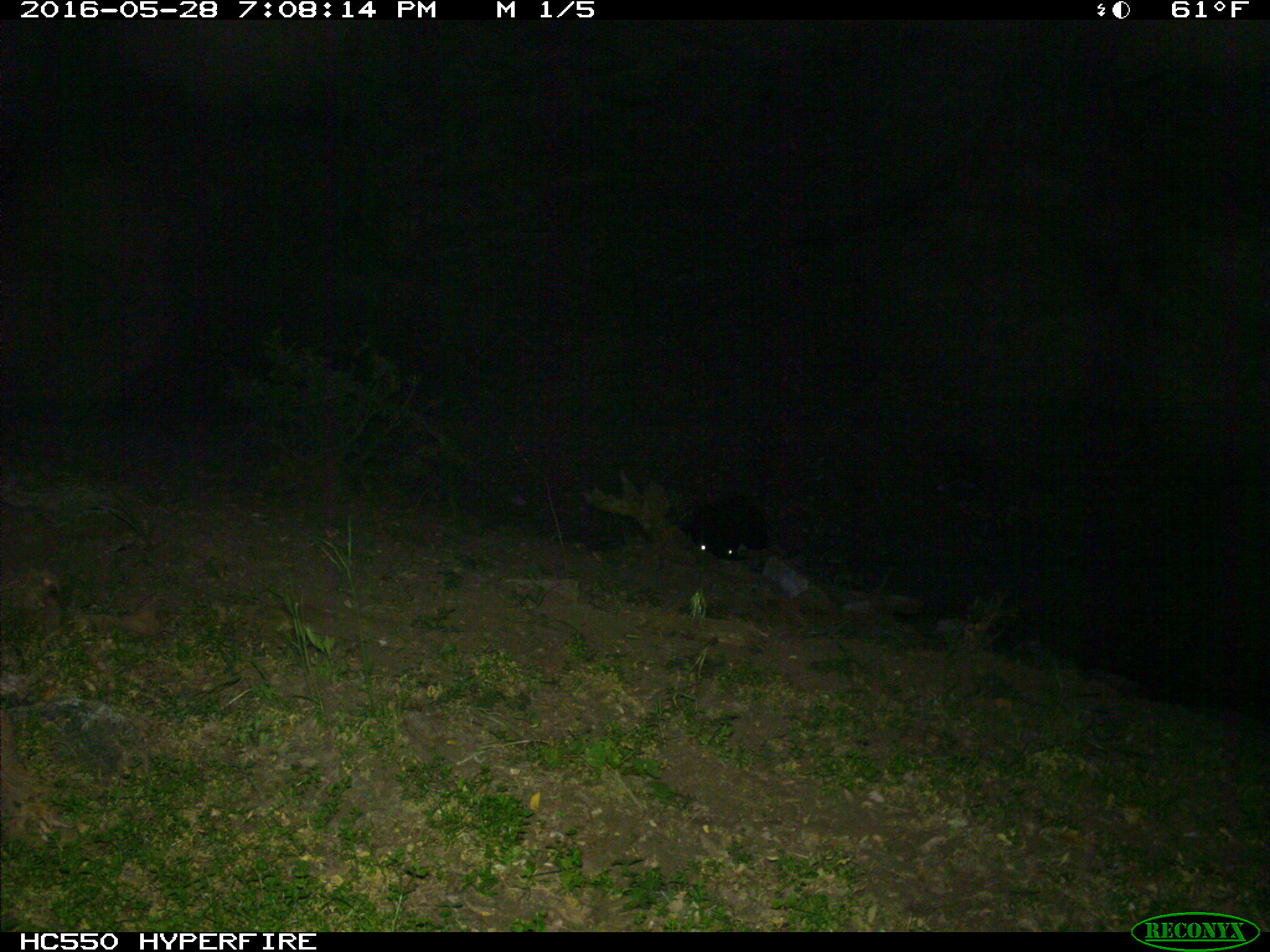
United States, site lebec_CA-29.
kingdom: Animalia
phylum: Chordata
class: Mammalia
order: Artiodactyla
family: Bovidae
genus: Bos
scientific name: Bos taurus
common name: domestic cow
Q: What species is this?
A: Bos taurus (domestic cow).